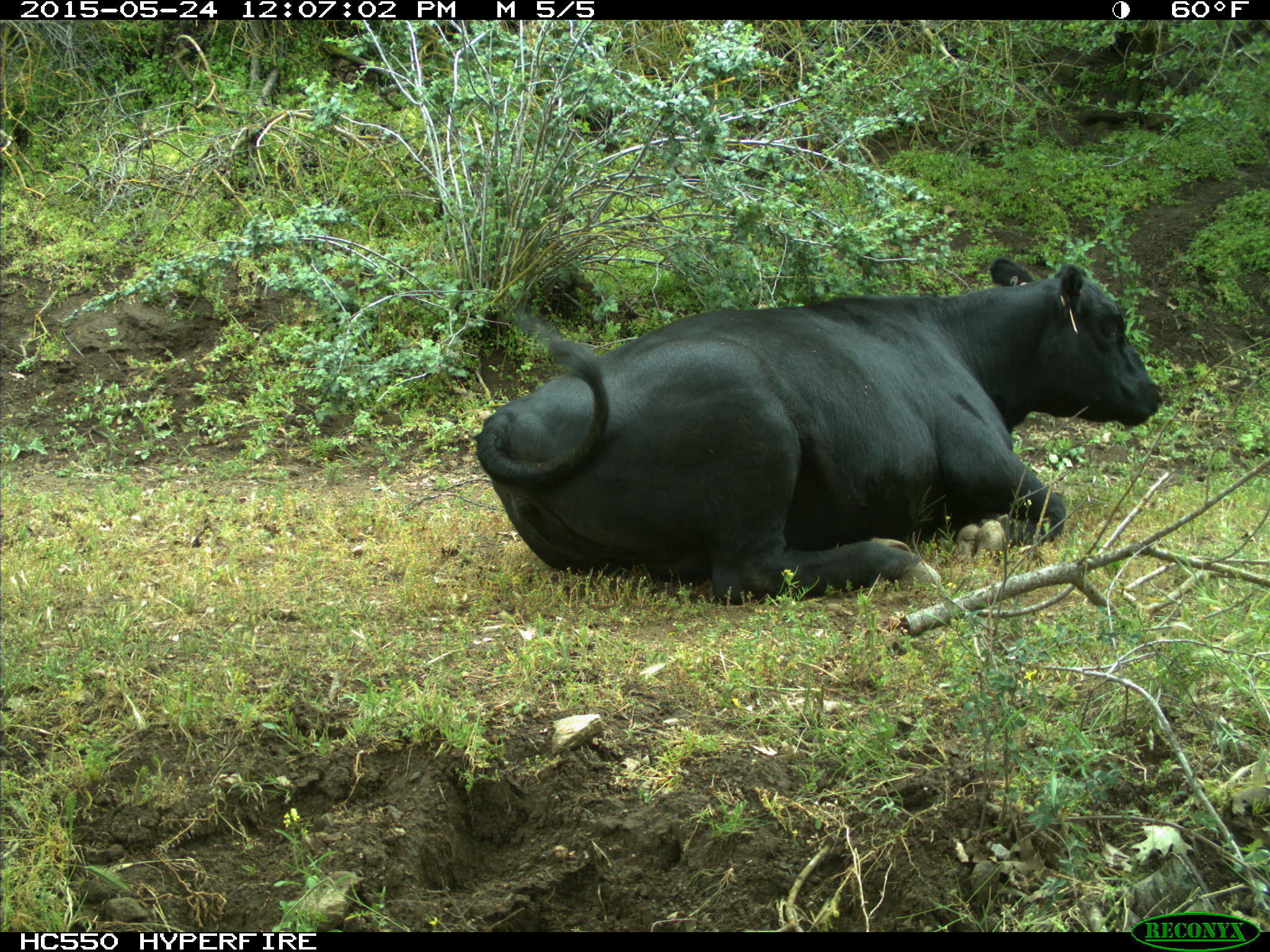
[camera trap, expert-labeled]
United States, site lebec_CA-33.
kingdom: Animalia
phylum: Chordata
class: Mammalia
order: Artiodactyla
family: Bovidae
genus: Bos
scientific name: Bos taurus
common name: domestic cow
Bos taurus (domestic cow).